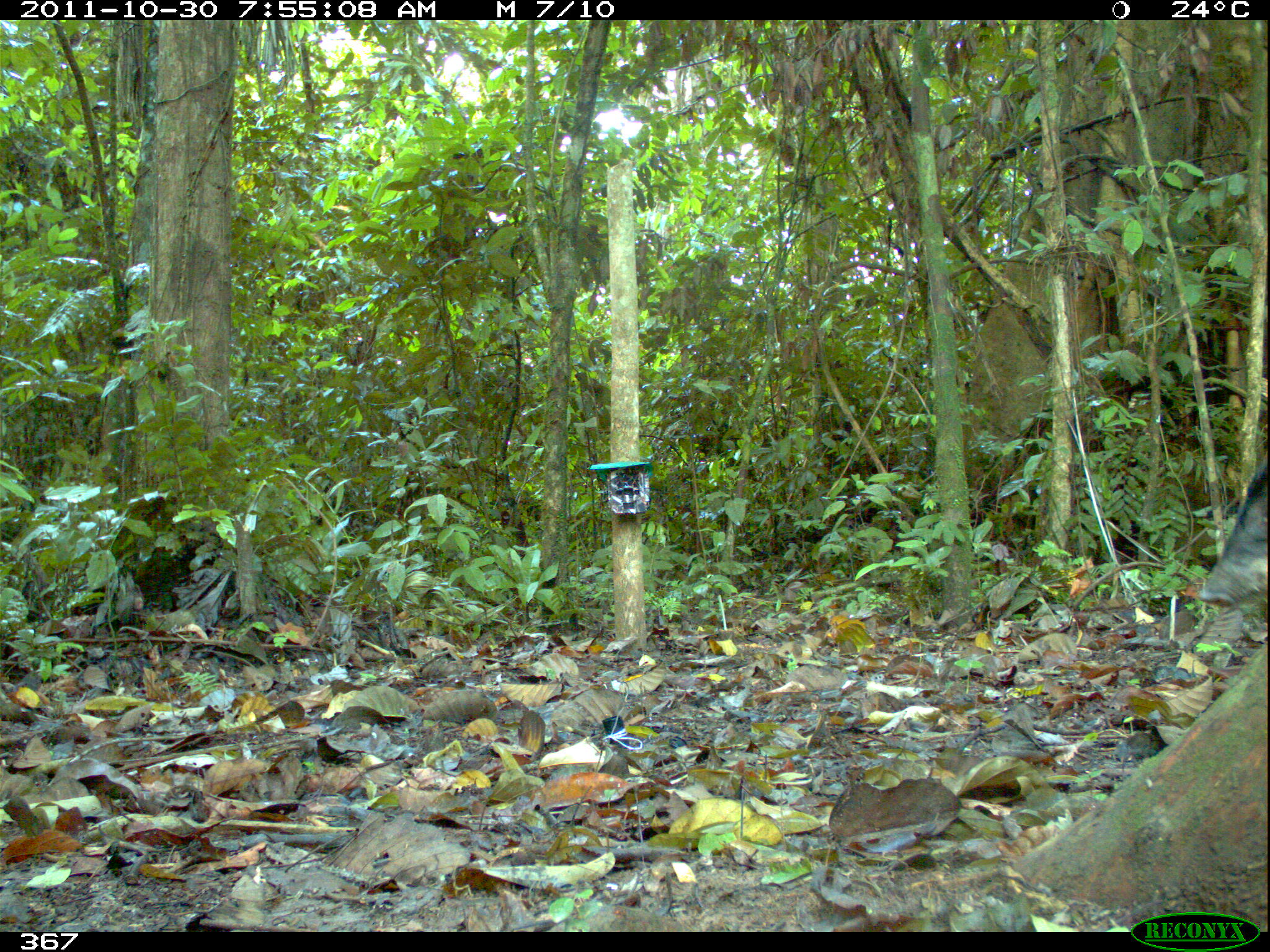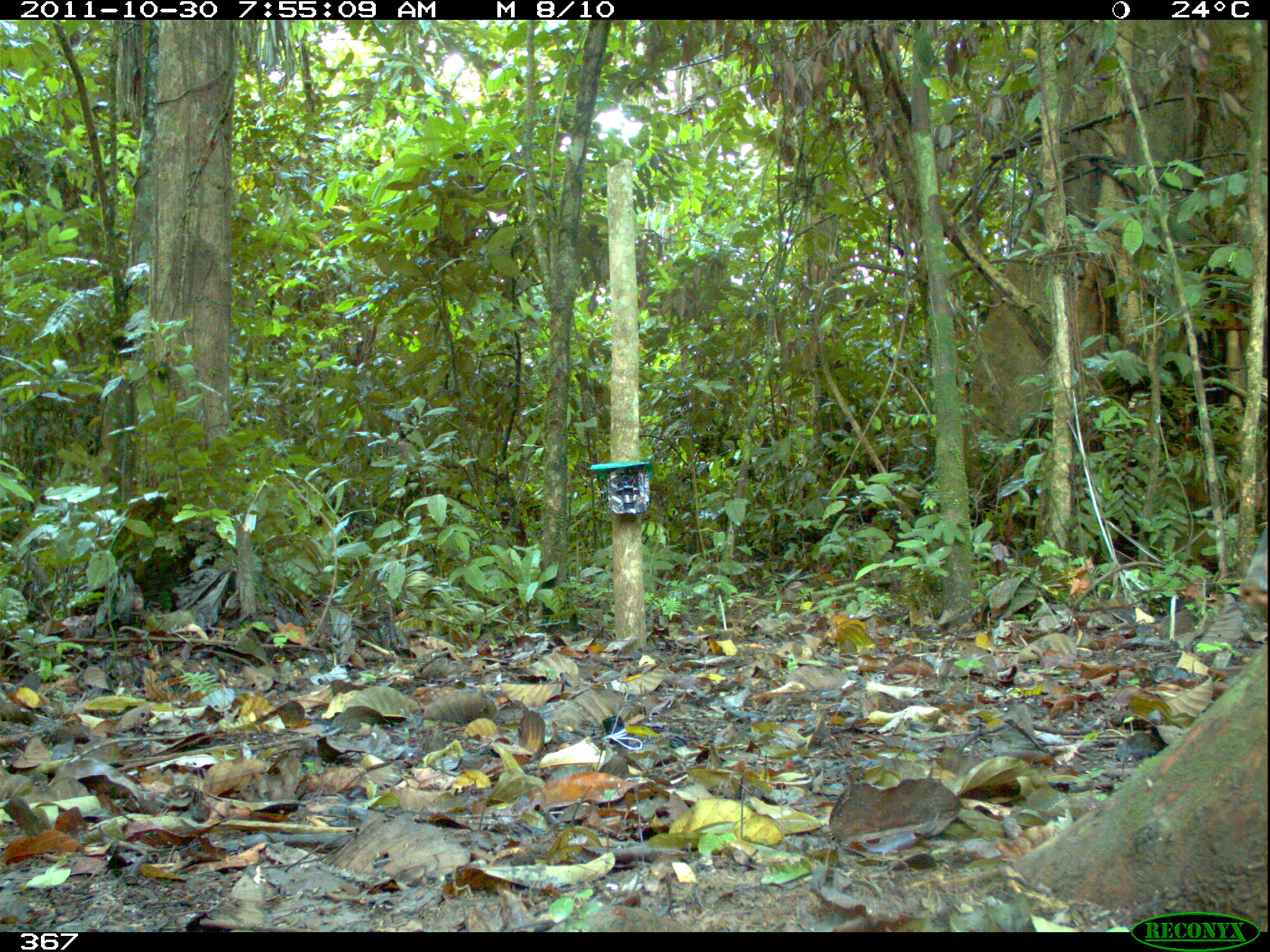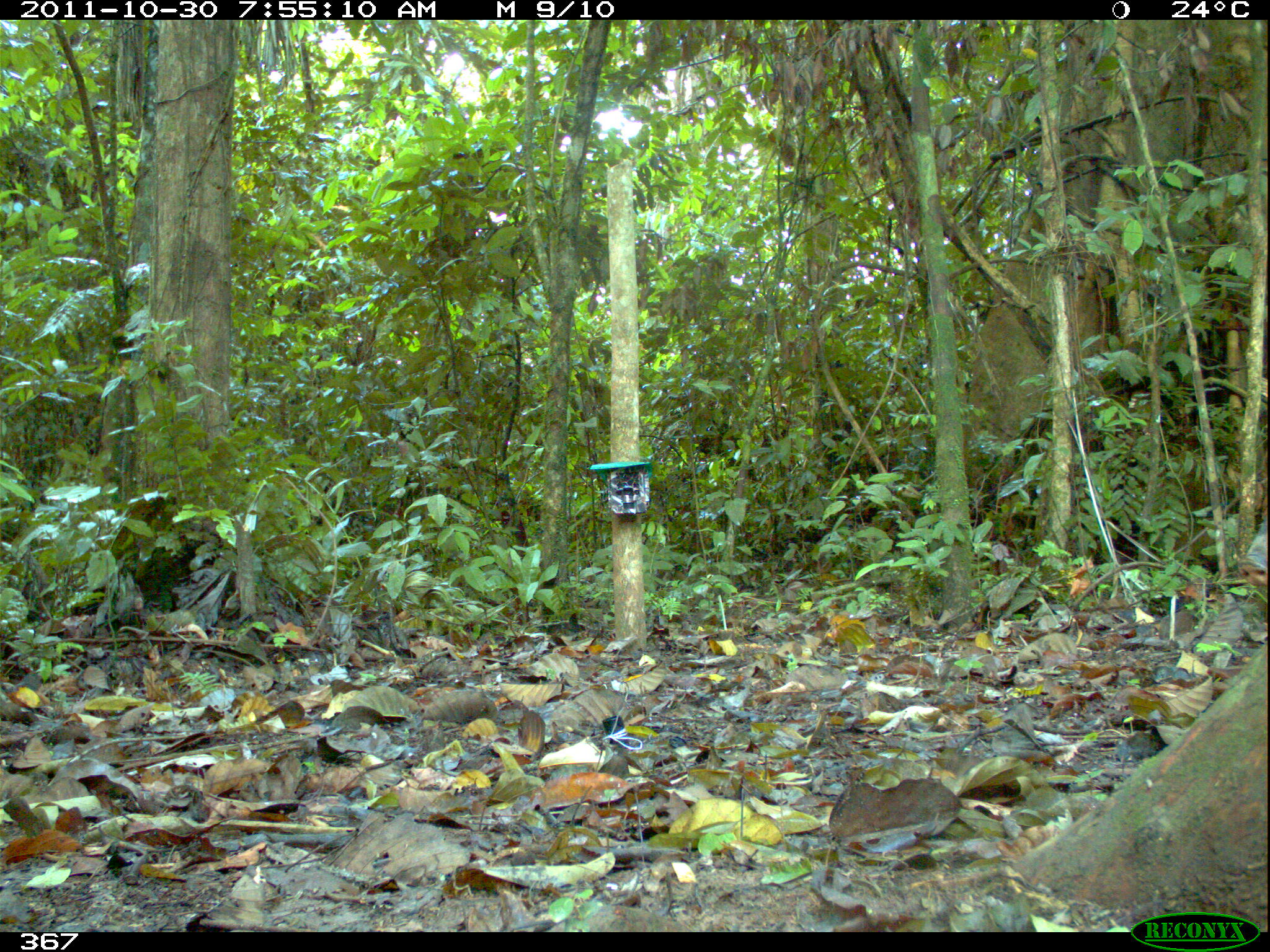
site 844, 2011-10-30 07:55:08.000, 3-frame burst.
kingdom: Animalia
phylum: Chordata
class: Mammalia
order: Artiodactyla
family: Tayassuidae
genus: Tayassu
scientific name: Tayassu pecari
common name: white-lipped peccary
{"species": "Tayassu pecari (white-lipped peccary)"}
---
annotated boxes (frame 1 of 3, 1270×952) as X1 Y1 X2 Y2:
tayassu pecari: 1194 459 1270 609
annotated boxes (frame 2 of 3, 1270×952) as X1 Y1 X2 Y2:
tayassu pecari: 1235 524 1269 608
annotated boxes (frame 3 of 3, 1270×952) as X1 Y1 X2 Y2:
tayassu pecari: 1236 516 1268 587